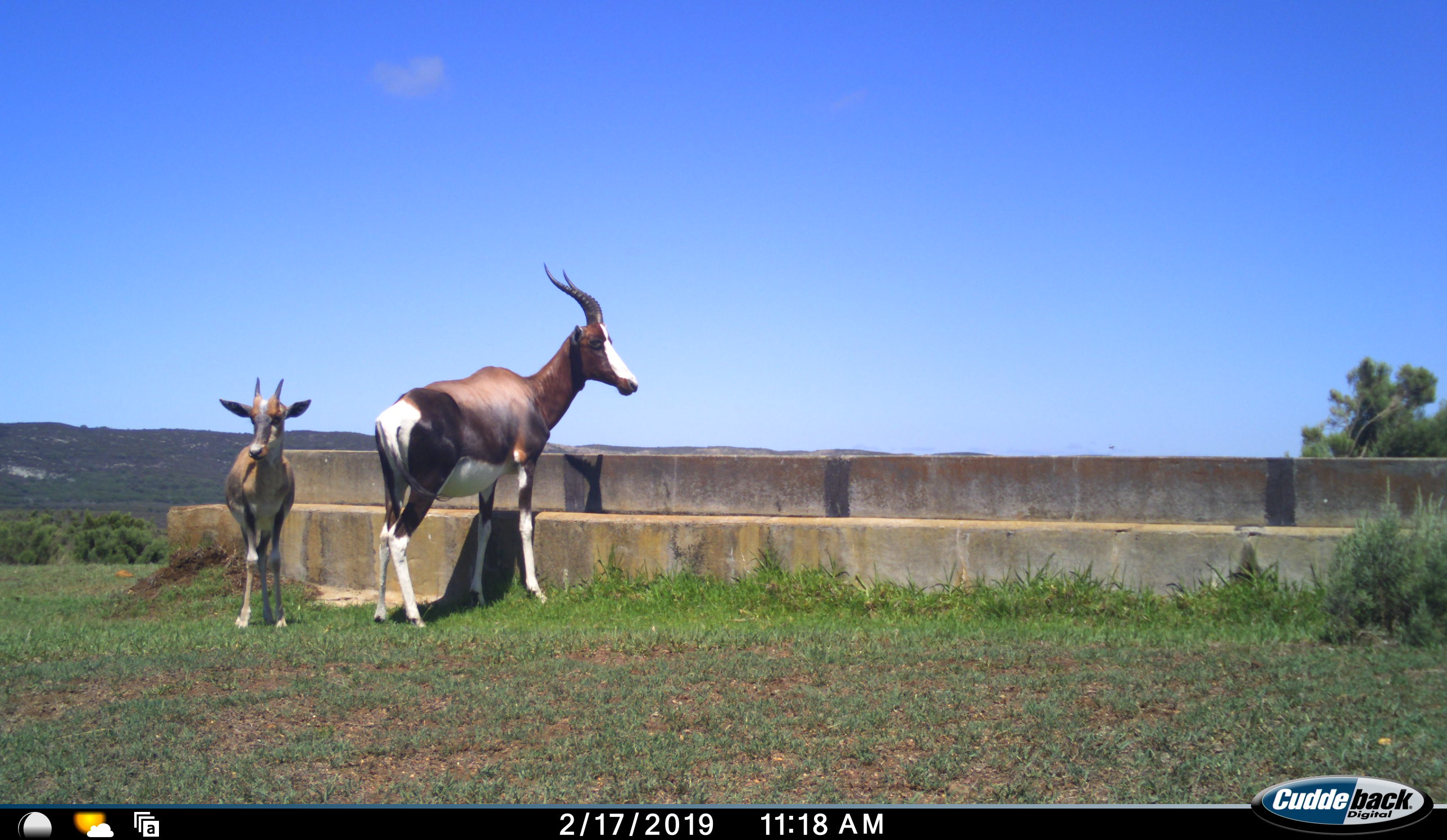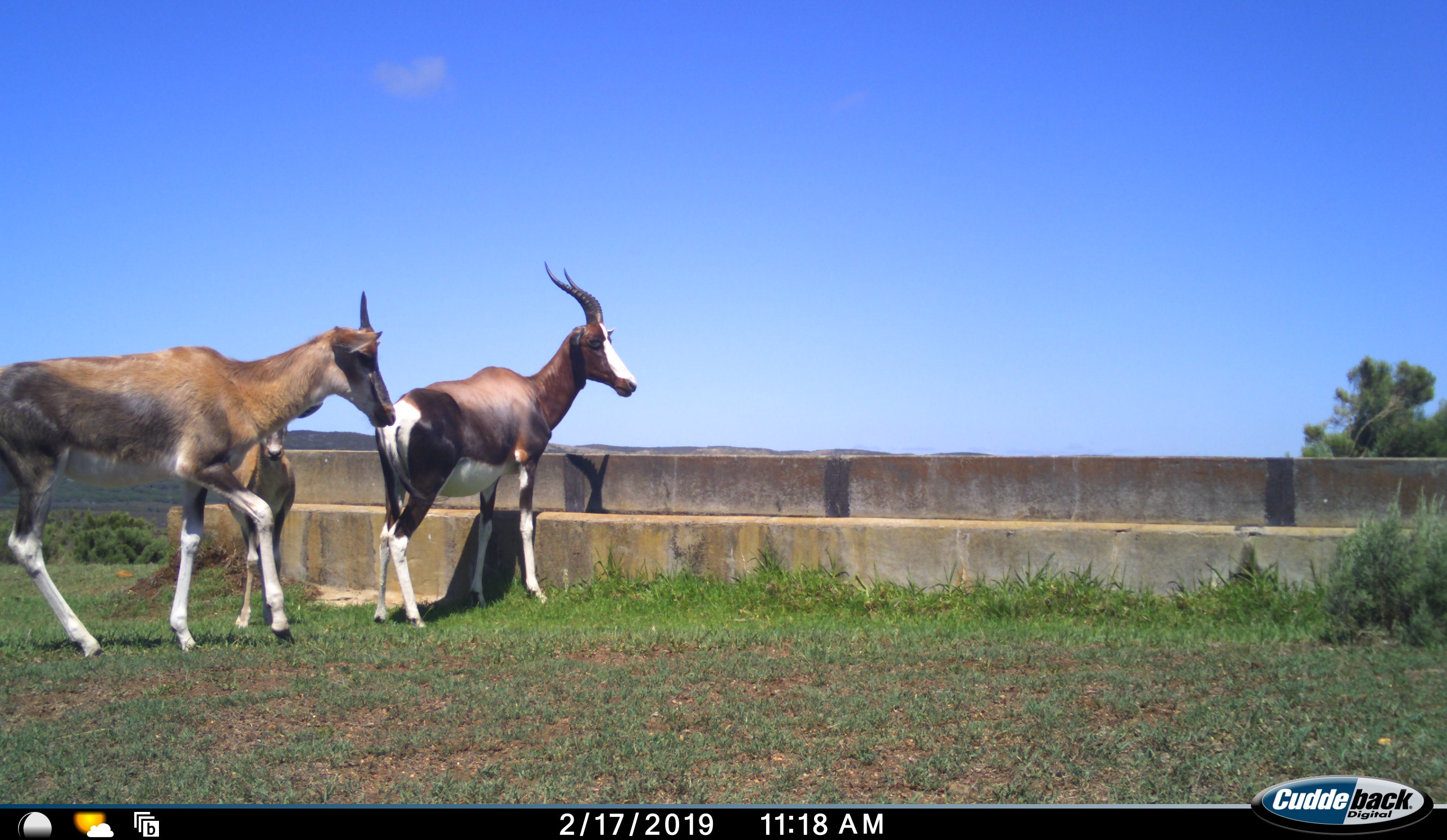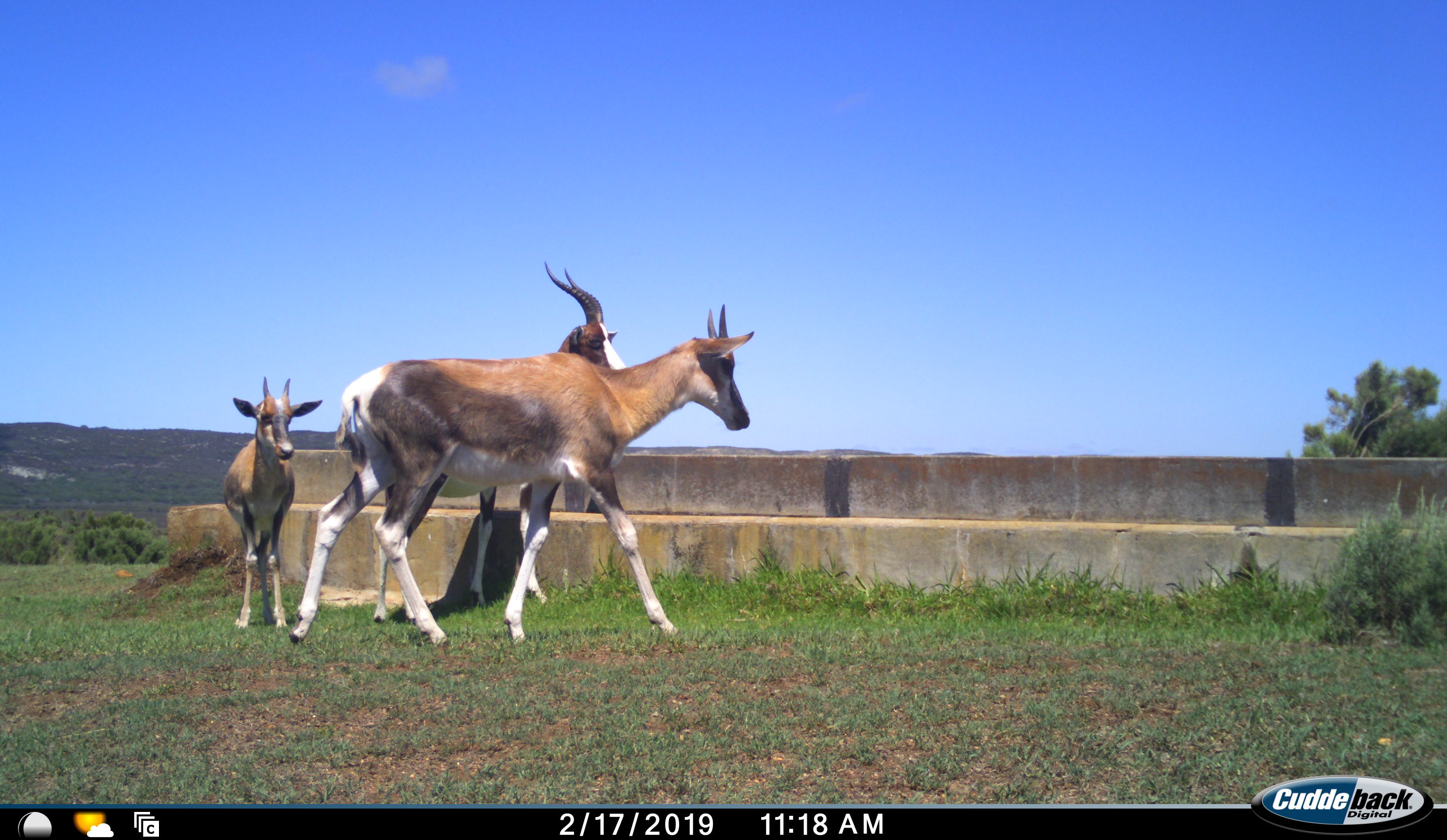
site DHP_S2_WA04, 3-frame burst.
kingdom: Animalia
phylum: Chordata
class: Mammalia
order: Artiodactyla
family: Bovidae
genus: Damaliscus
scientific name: Damaliscus pygargus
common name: bontebok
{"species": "bontebok (Damaliscus pygargus)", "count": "3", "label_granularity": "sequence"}